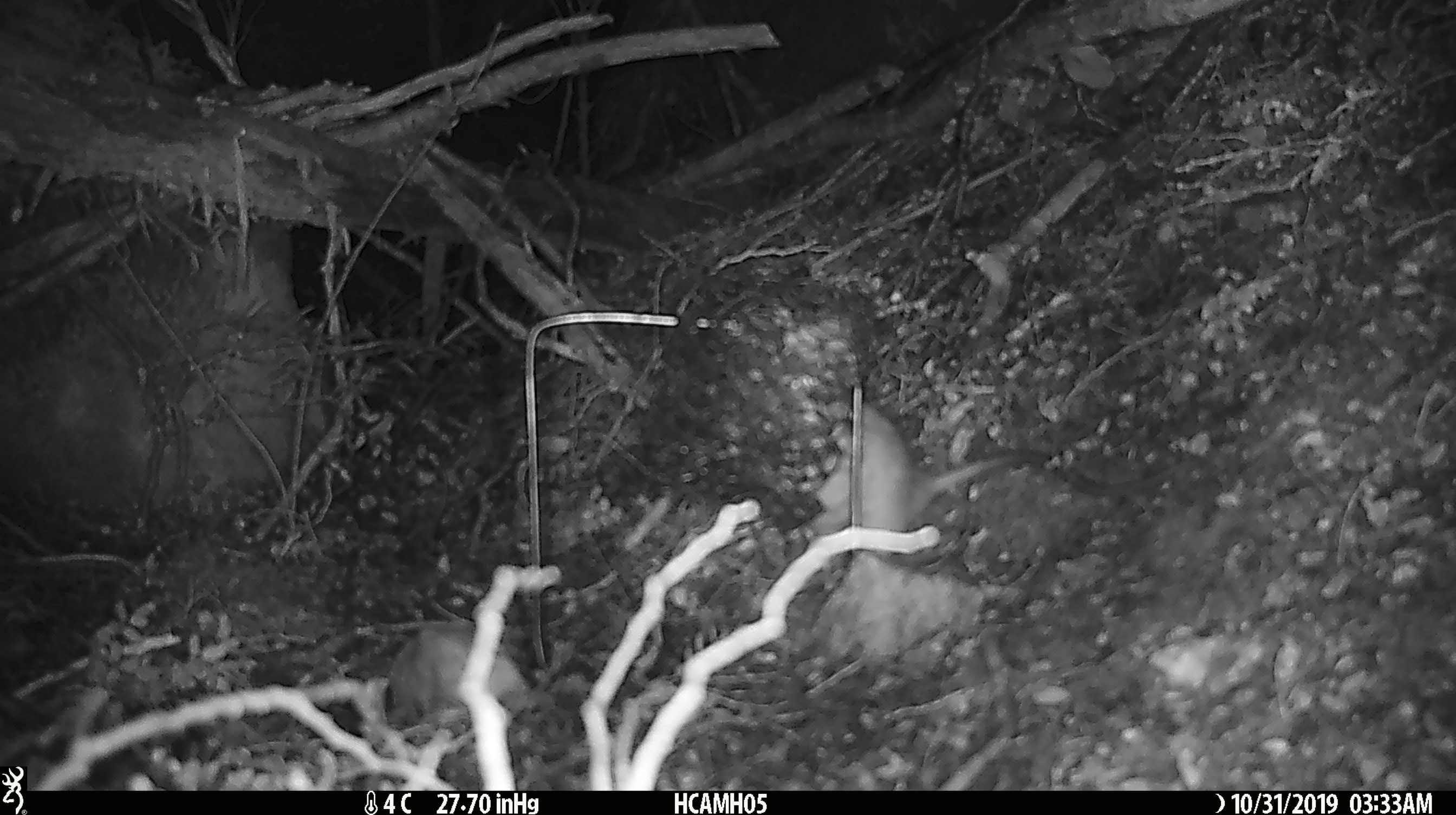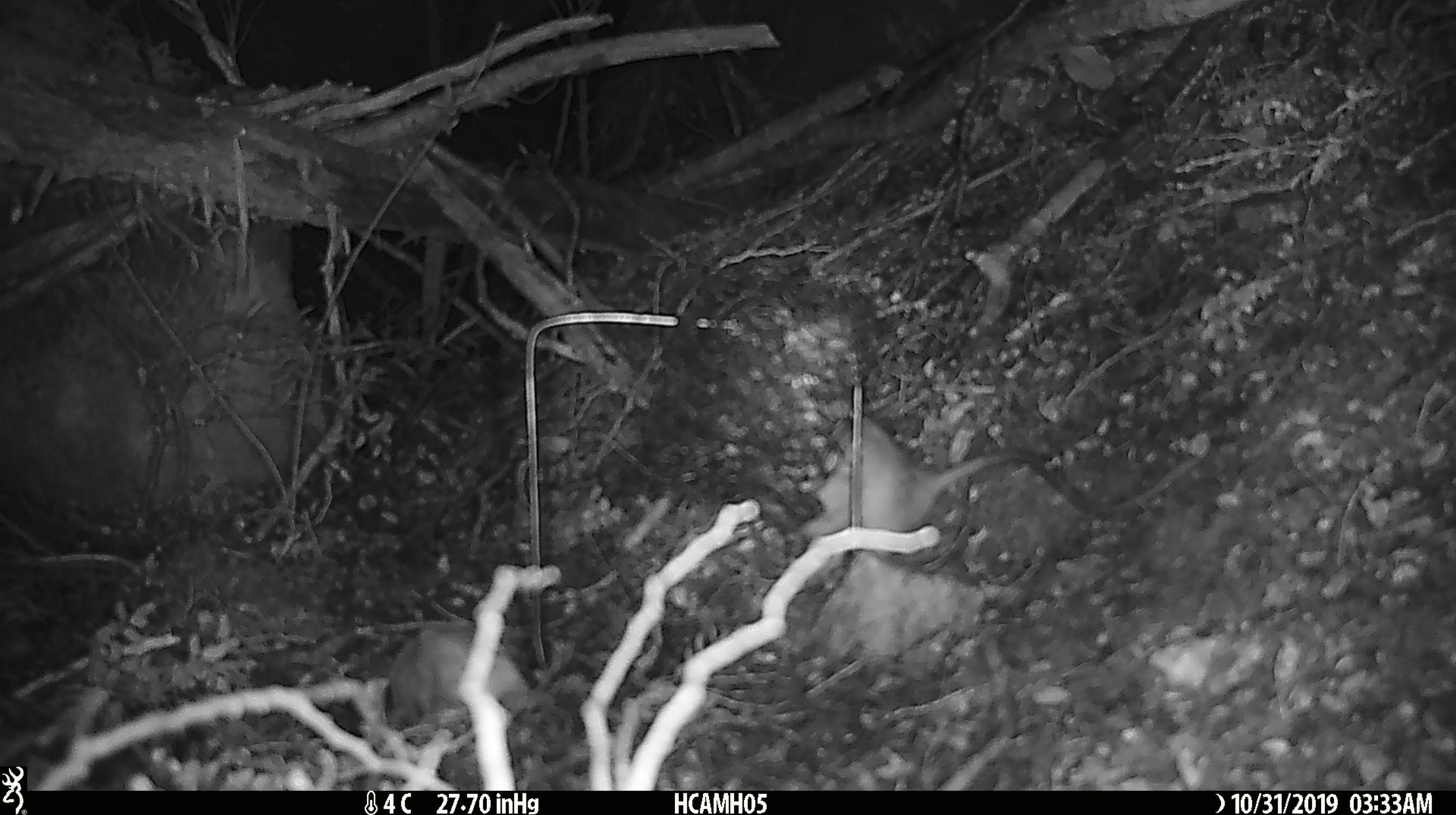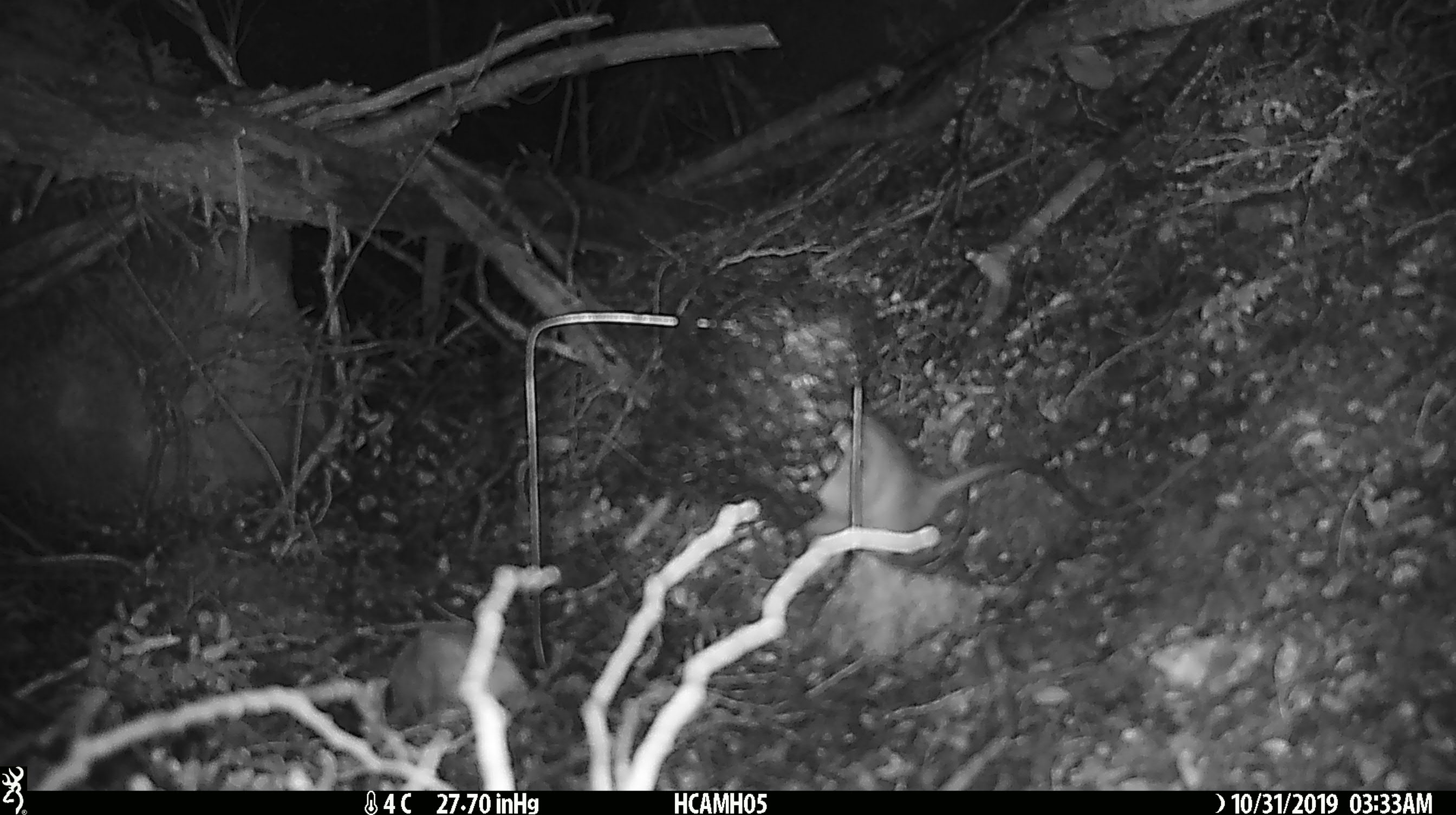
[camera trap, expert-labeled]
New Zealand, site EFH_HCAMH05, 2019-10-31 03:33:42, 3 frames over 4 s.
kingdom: Animalia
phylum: Chordata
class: Mammalia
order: Rodentia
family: Muridae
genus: Rattus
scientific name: Rattus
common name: rat